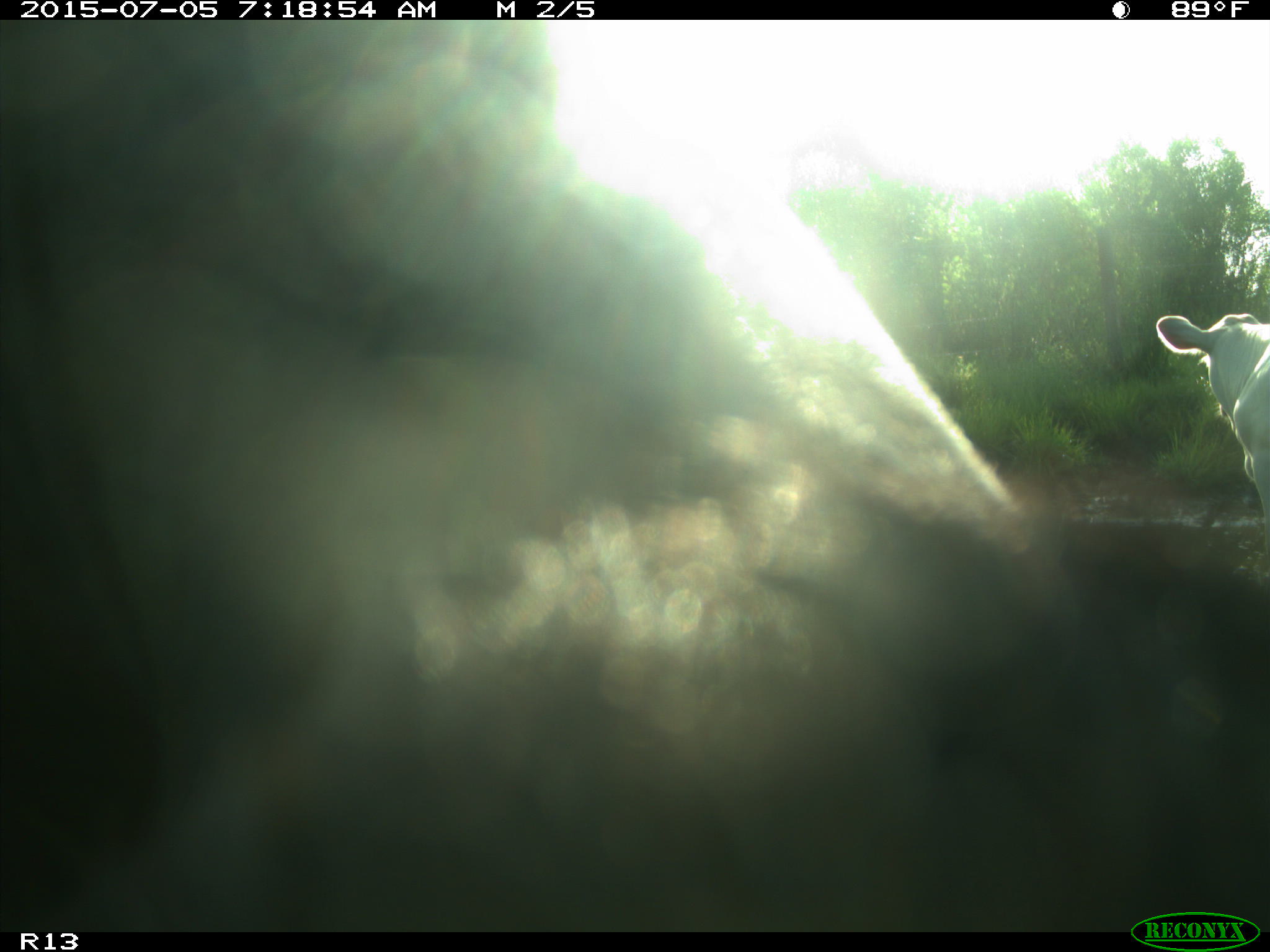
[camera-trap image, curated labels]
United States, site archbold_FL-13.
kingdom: Animalia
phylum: Chordata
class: Mammalia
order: Artiodactyla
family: Bovidae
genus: Bos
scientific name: Bos taurus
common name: domestic cow